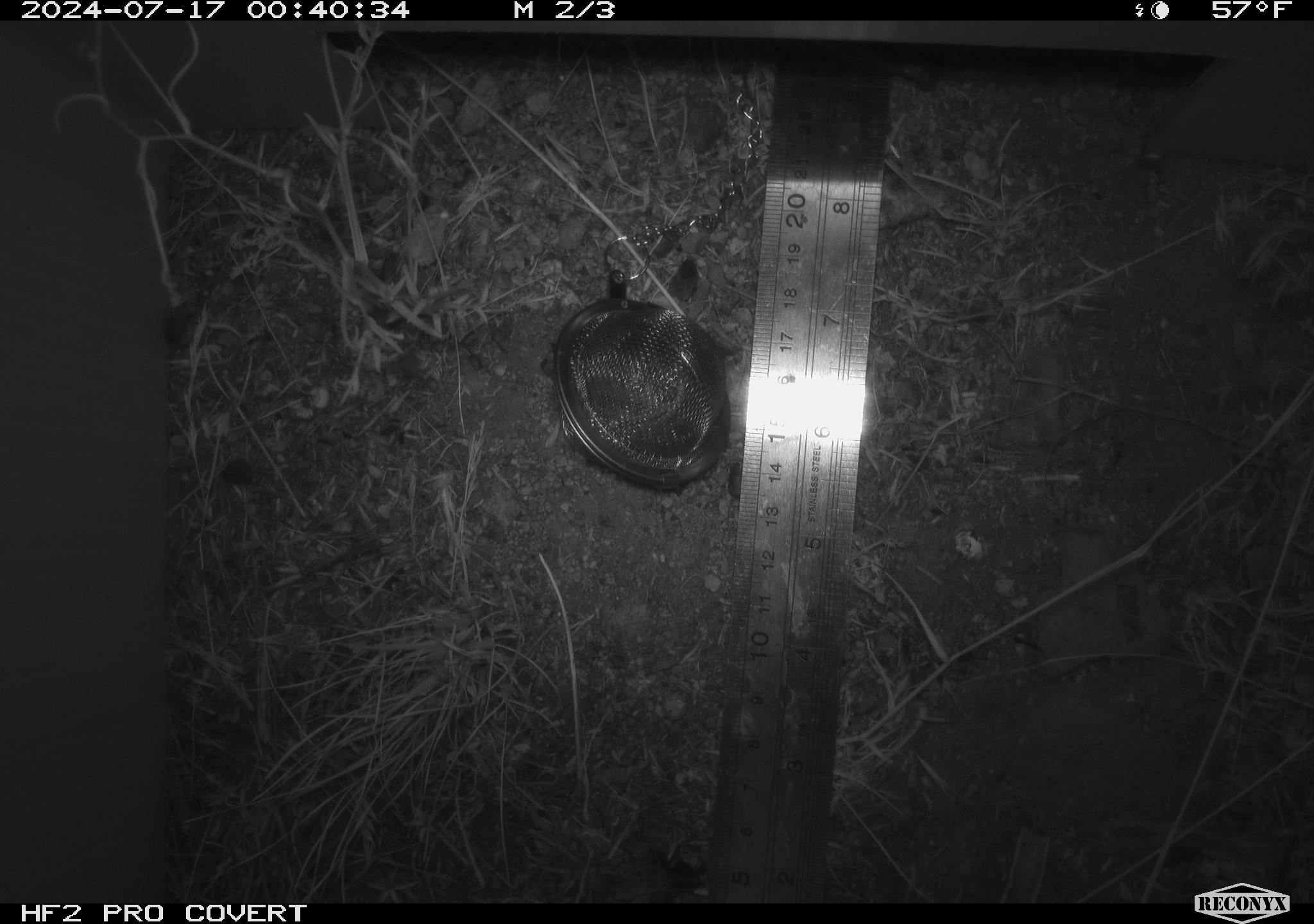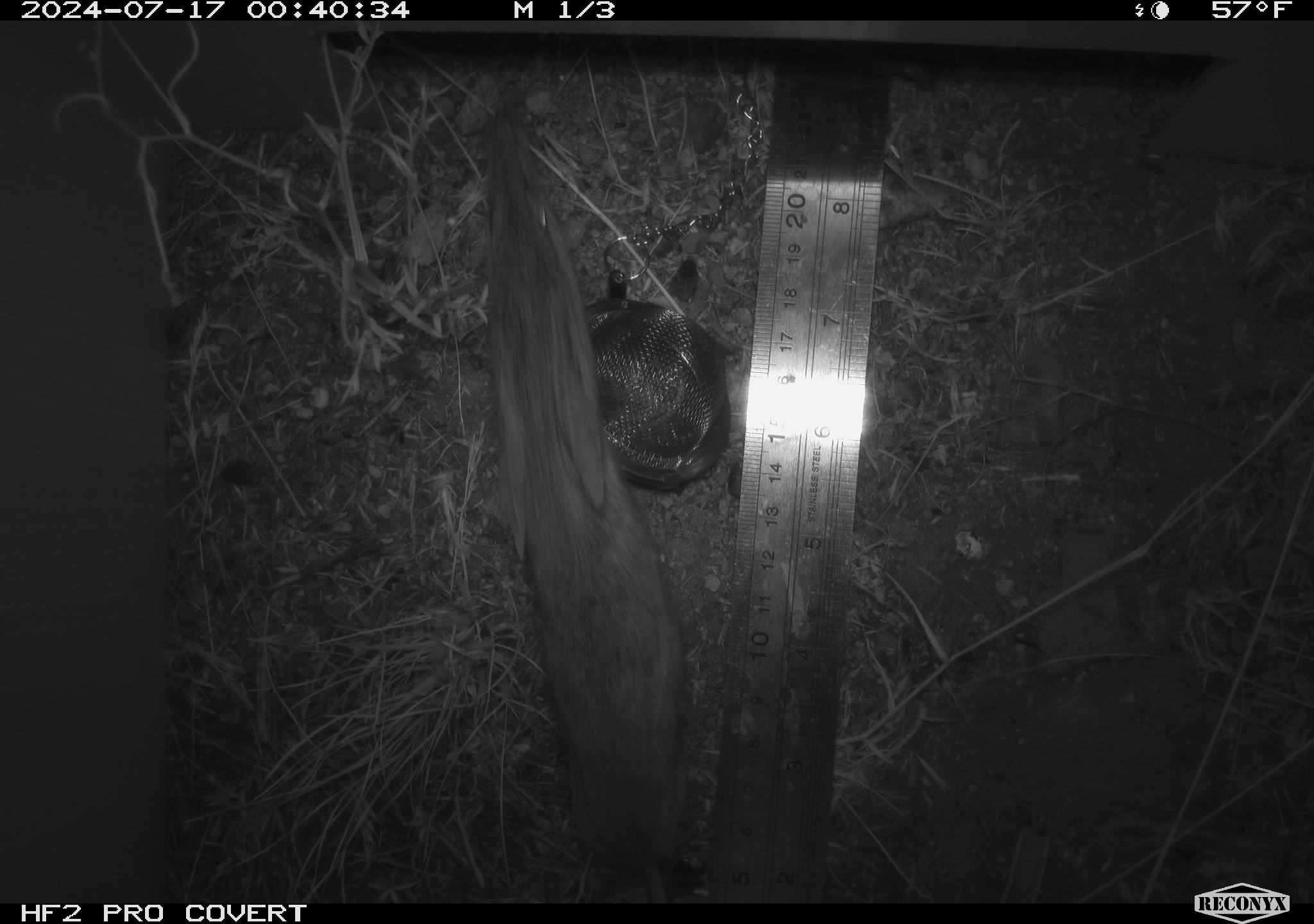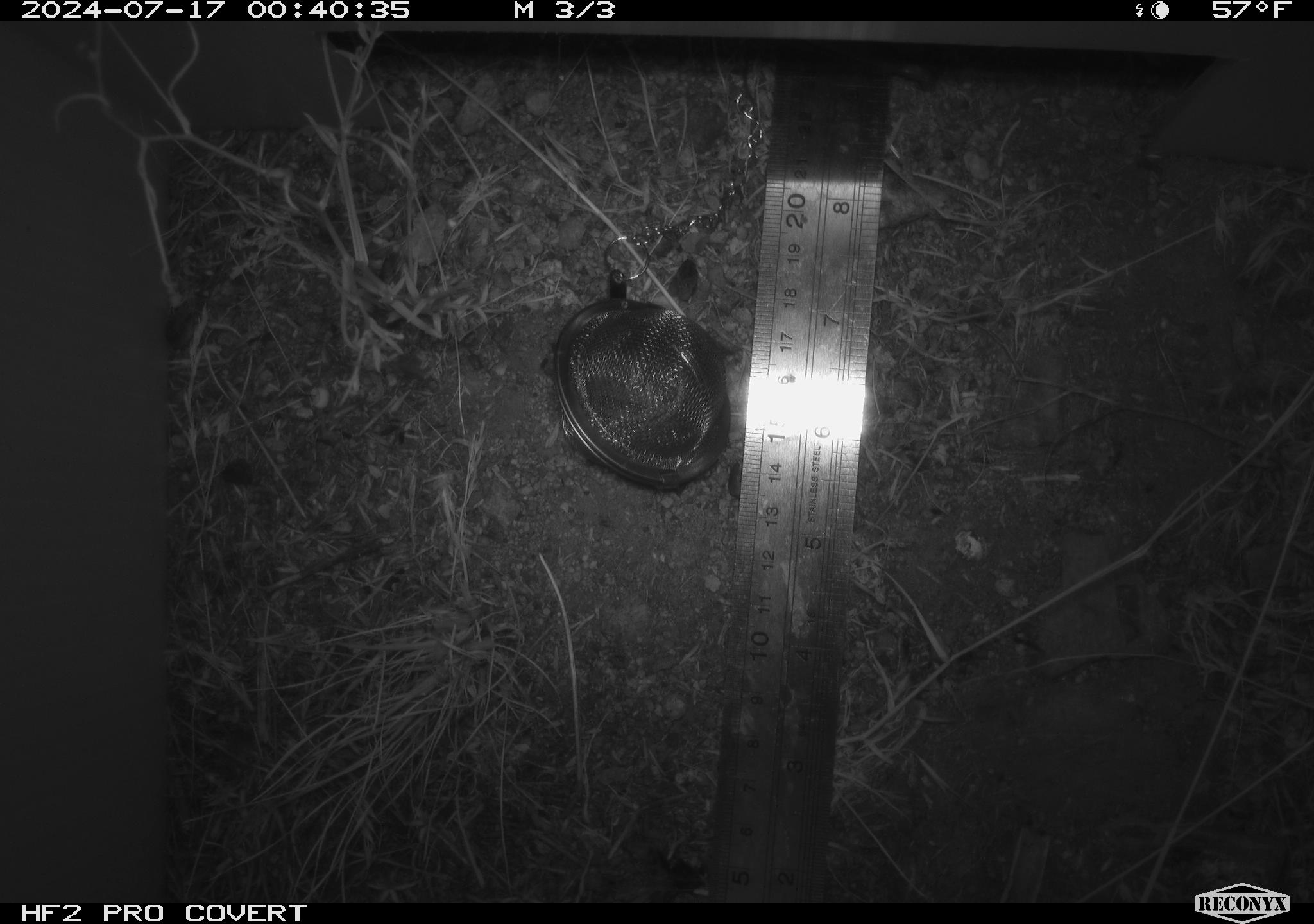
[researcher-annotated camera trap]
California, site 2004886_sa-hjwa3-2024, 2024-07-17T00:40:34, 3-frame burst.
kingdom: Animalia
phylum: Chordata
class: Mammalia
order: Rodentia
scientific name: Rodentia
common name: rodent